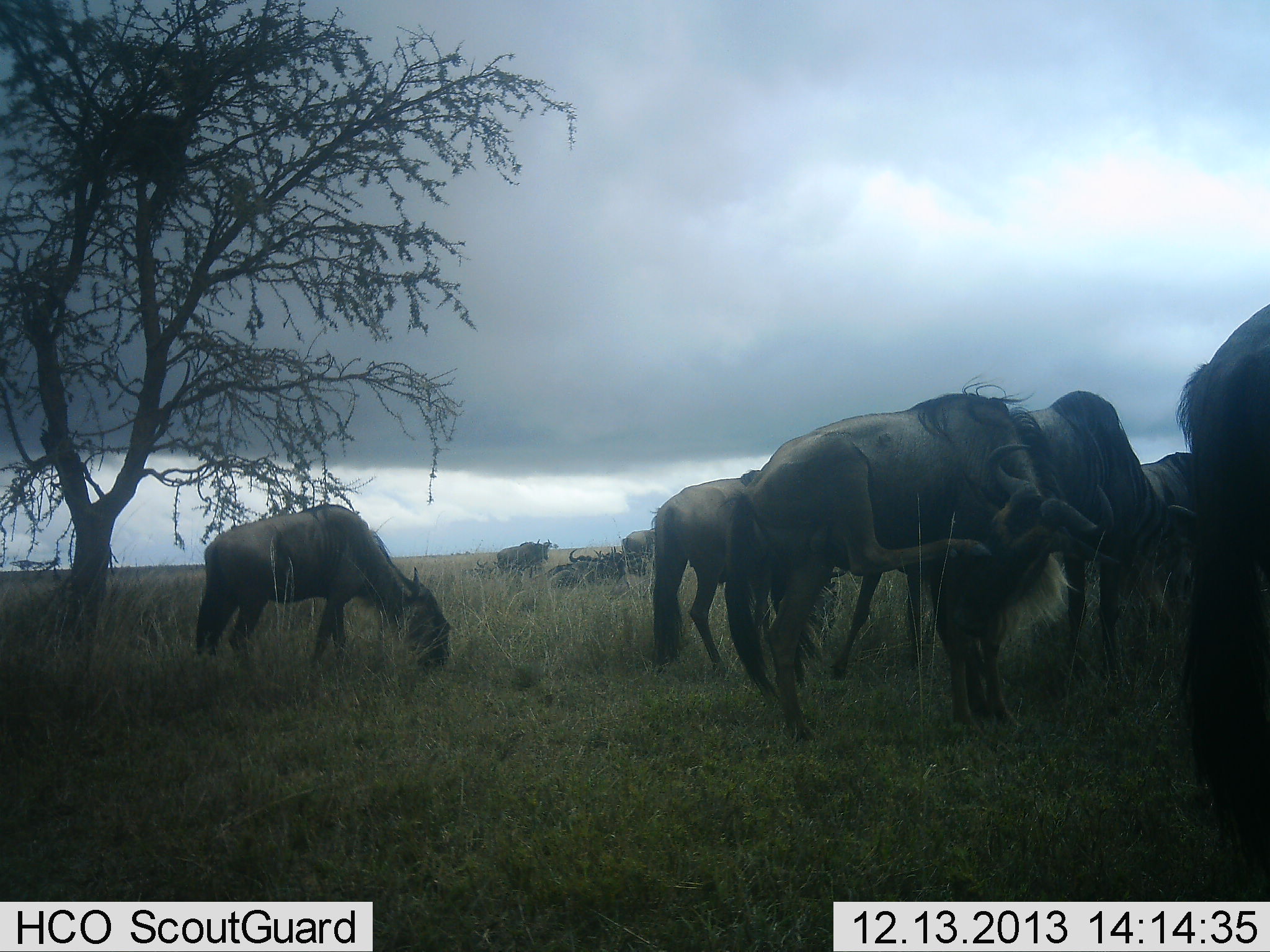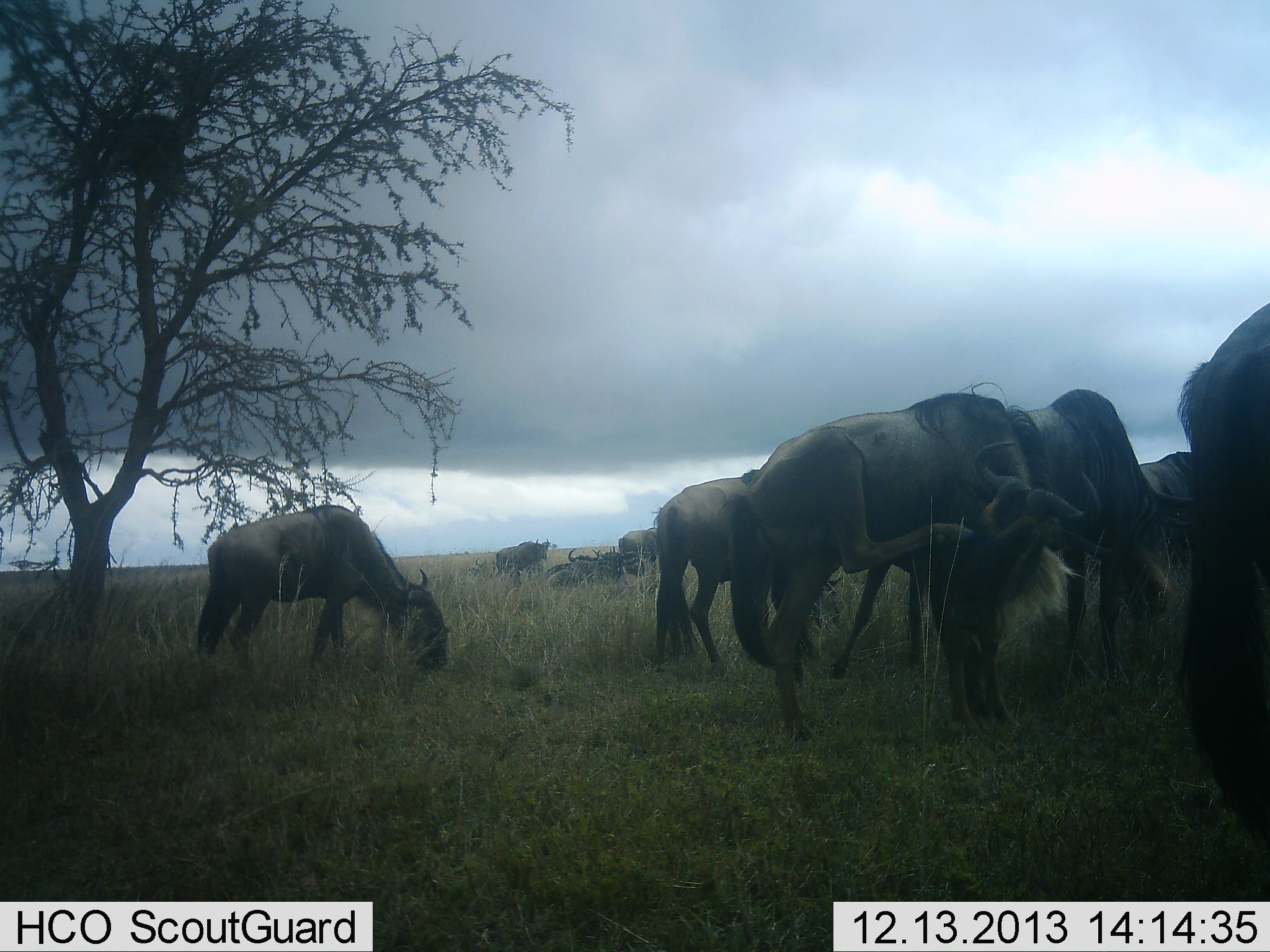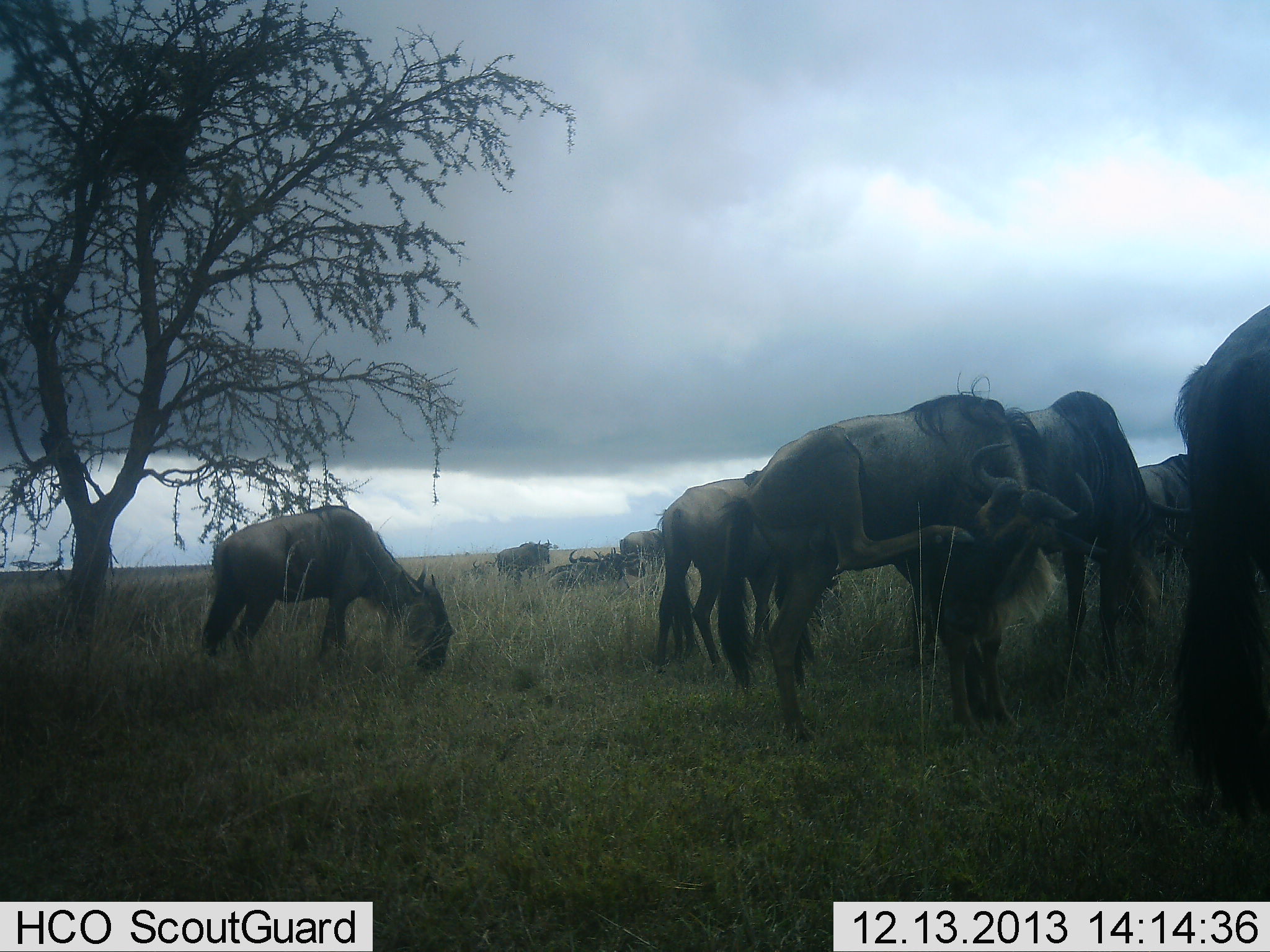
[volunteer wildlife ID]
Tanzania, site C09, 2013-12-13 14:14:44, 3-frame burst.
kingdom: Animalia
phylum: Chordata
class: Mammalia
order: Artiodactyla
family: Bovidae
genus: Connochaetes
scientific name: Connochaetes taurinus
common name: blue wildebeest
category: wildebeest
Wildebeest (blue wildebeest) (Connochaetes taurinus), count 11-50. Behavior (volunteer vote fractions): standing 90%, resting 30%, moving 0%, interacting 20%. Young present (vote fraction): 0%. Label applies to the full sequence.